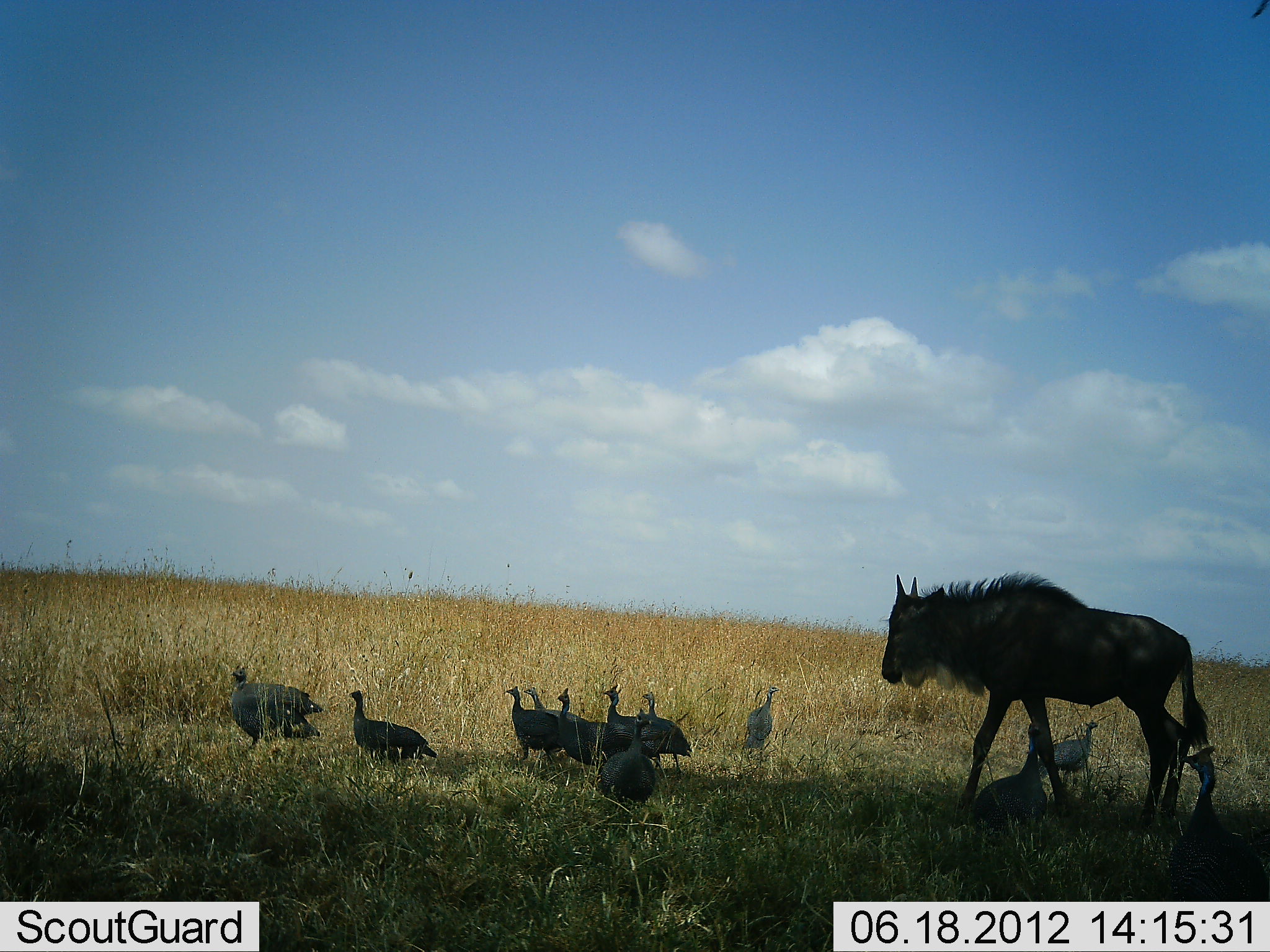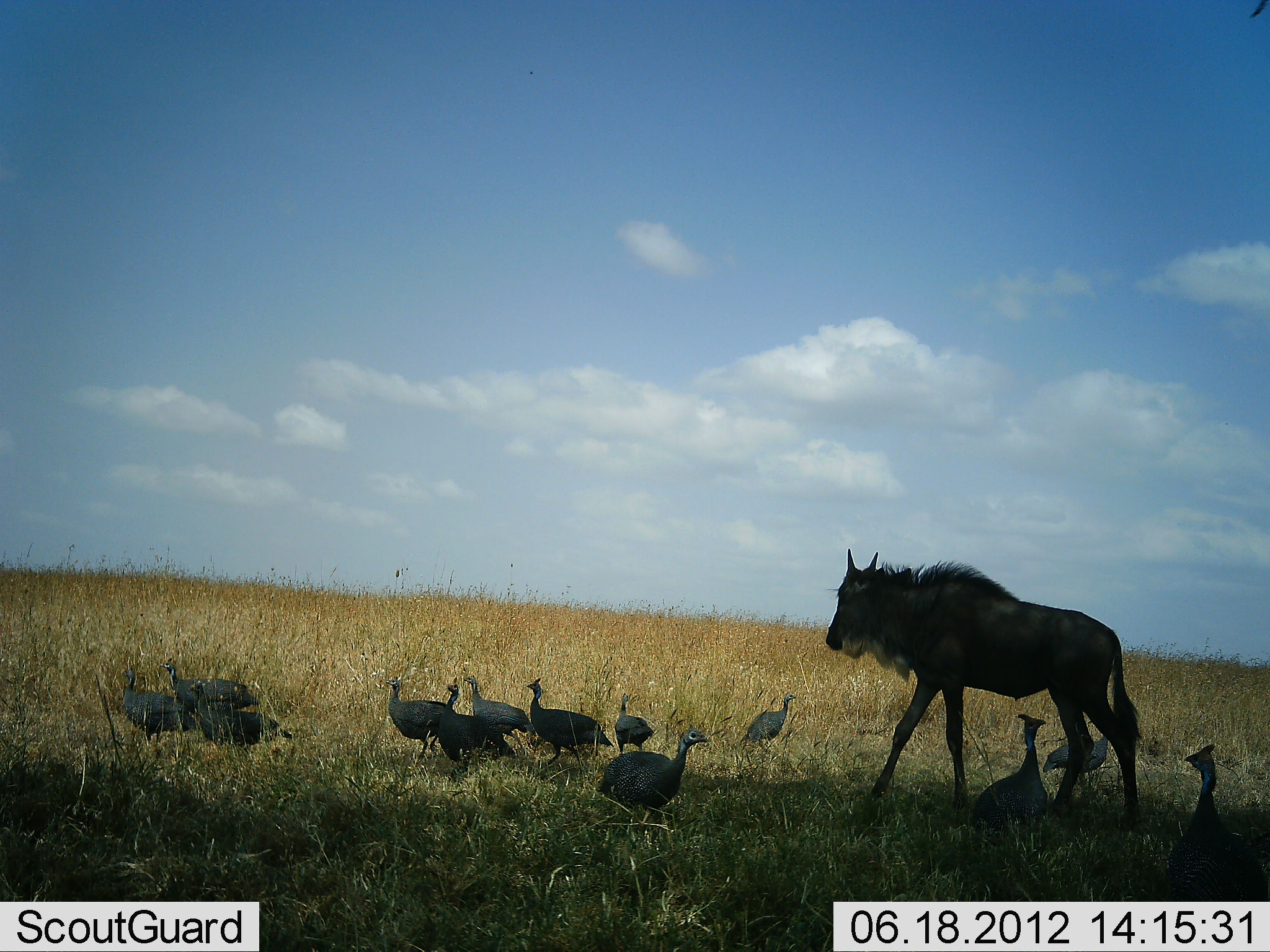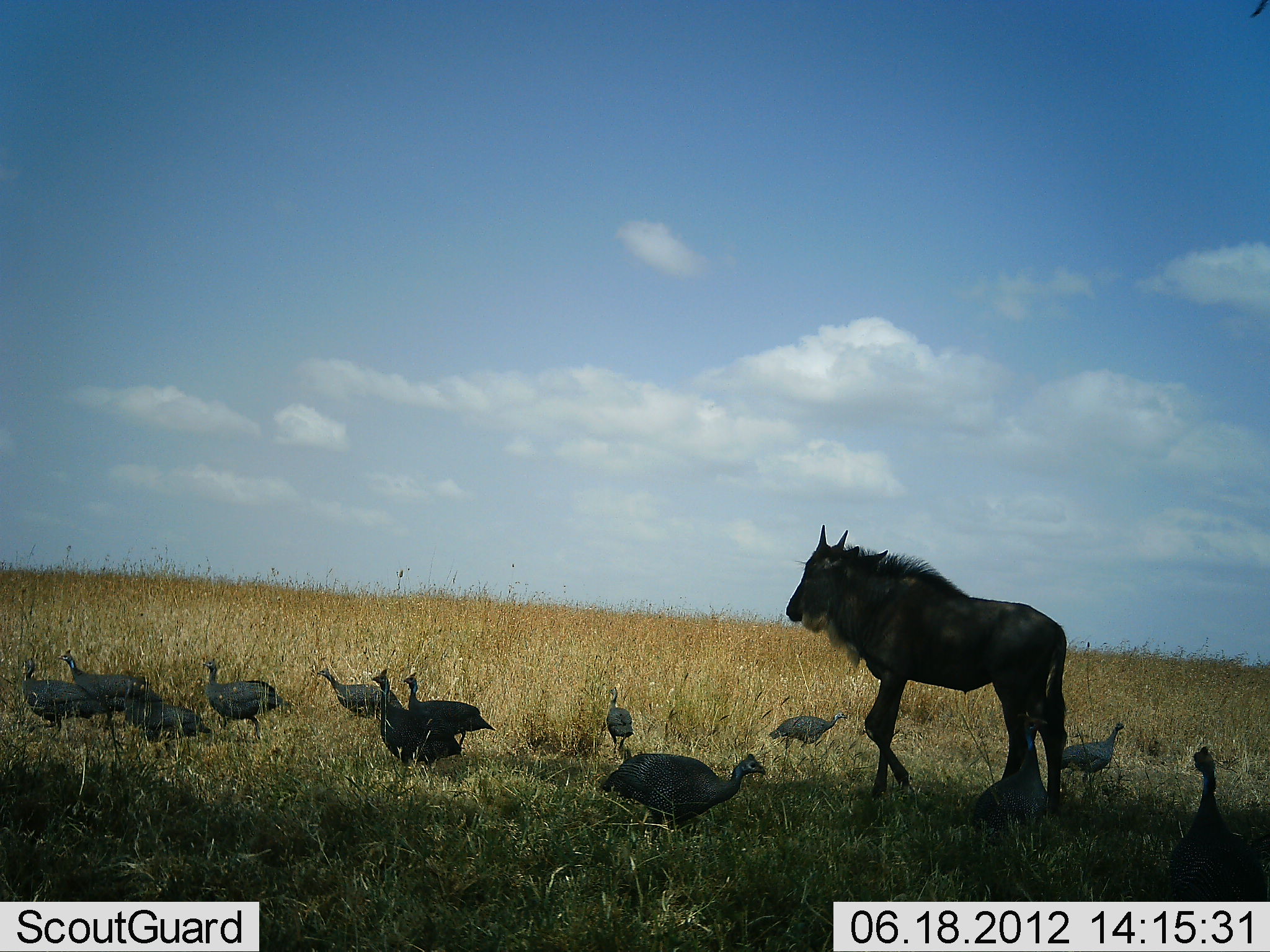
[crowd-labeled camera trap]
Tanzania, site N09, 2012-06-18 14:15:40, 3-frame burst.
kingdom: Animalia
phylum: Chordata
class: Aves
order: Galliformes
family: Numididae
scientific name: Numididae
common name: guinea fowl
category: guineafowl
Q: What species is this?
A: Guineafowl (guinea fowl) (Numididae).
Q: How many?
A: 11-50.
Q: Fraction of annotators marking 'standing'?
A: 40%.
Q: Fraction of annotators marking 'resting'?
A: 0%.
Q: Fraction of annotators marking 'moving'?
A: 100%.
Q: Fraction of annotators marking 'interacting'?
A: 0%.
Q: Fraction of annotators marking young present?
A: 0%.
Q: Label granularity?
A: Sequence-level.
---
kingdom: Animalia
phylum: Chordata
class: Mammalia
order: Artiodactyla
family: Bovidae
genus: Connochaetes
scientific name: Connochaetes taurinus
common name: blue wildebeest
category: wildebeest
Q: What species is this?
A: Wildebeest (blue wildebeest) (Connochaetes taurinus).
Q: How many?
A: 1.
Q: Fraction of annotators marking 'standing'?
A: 10%.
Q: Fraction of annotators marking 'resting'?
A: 0%.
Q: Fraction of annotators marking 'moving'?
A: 90%.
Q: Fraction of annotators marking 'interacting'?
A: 0%.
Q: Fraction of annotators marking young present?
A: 20%.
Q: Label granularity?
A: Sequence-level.